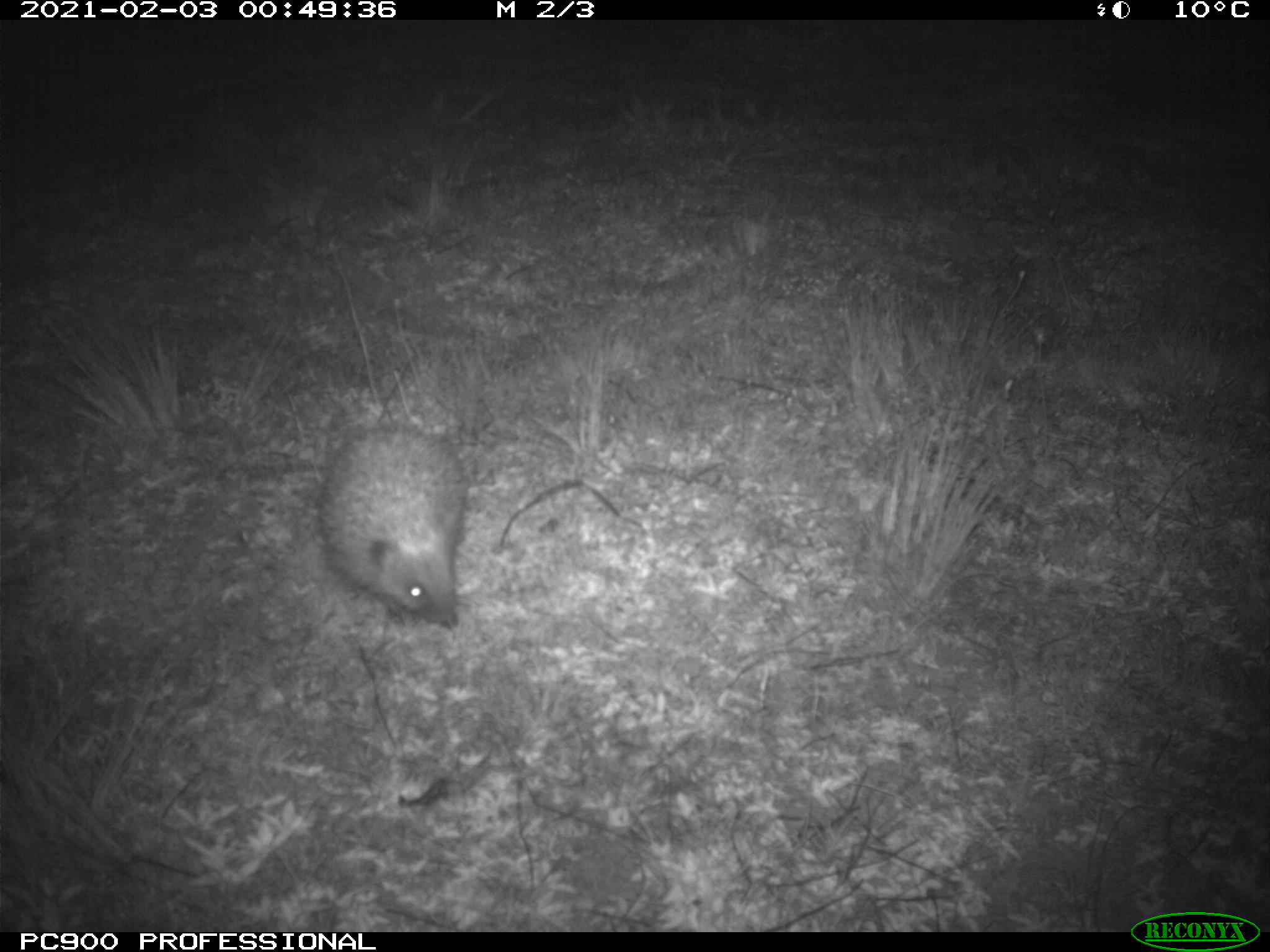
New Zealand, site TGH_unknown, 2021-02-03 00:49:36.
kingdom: Animalia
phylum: Chordata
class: Mammalia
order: Eulipotyphla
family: Erinaceidae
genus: Erinaceus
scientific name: Erinaceus europaeus europaeus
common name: european hedgehog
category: hedgehog